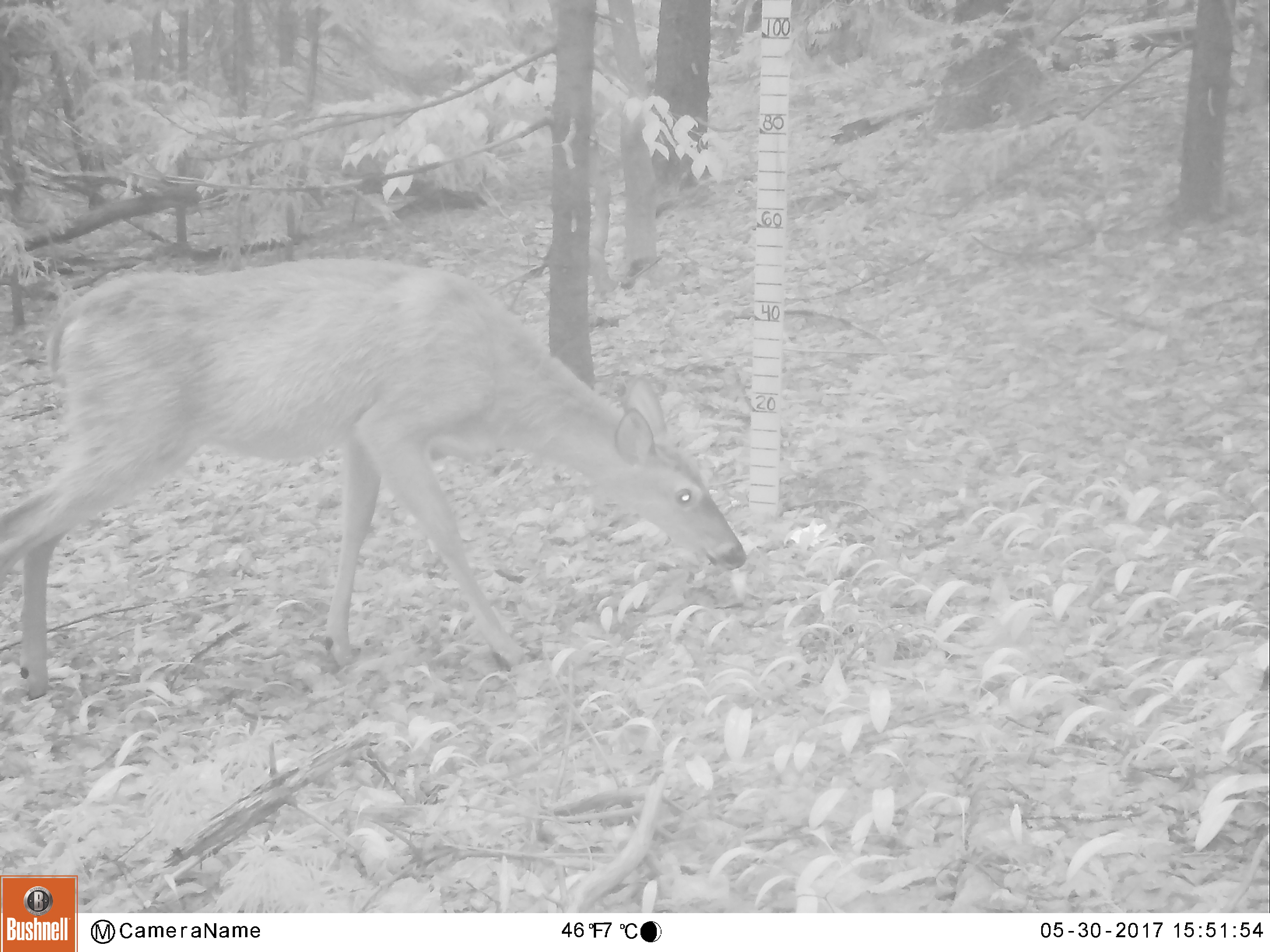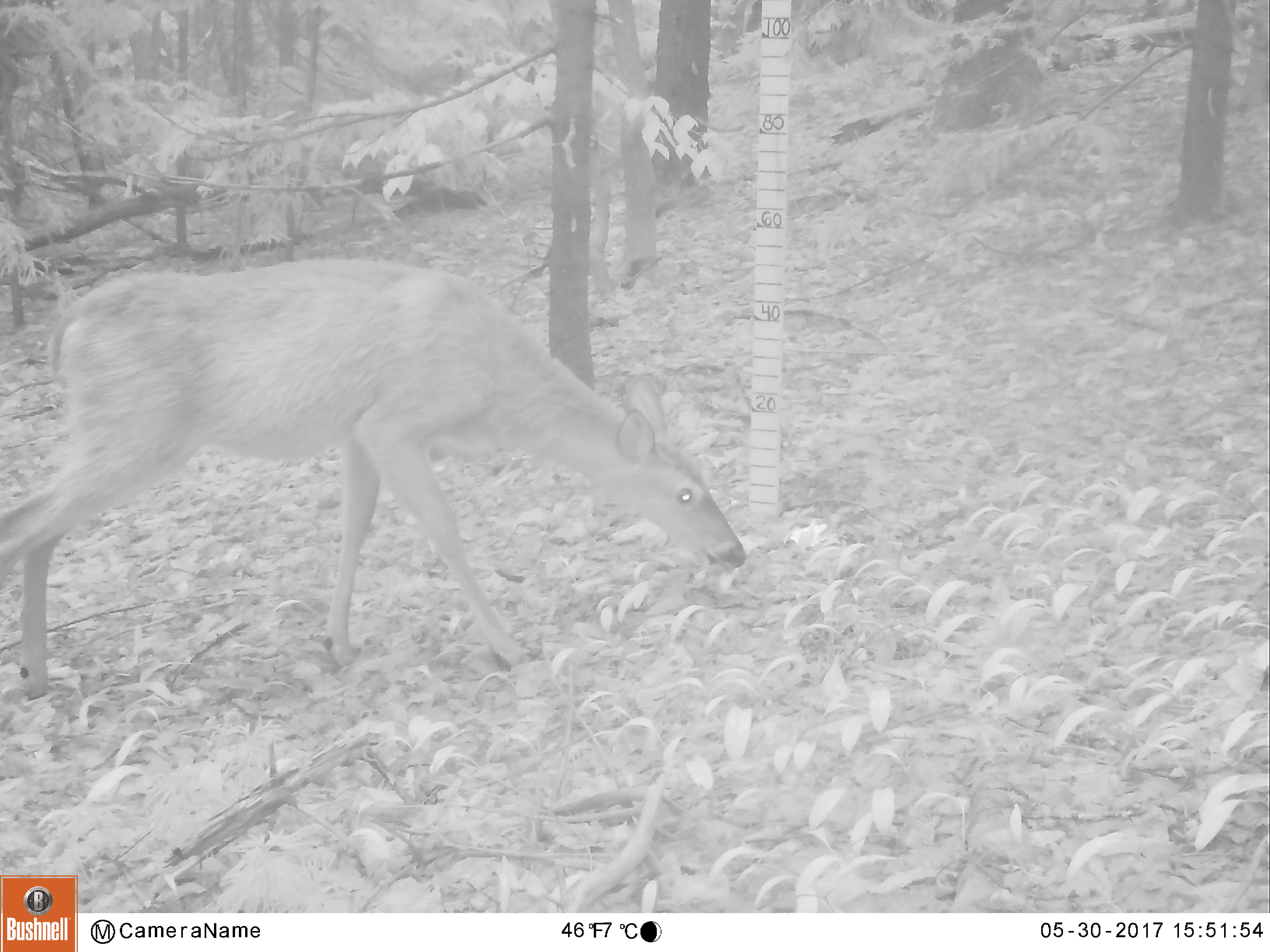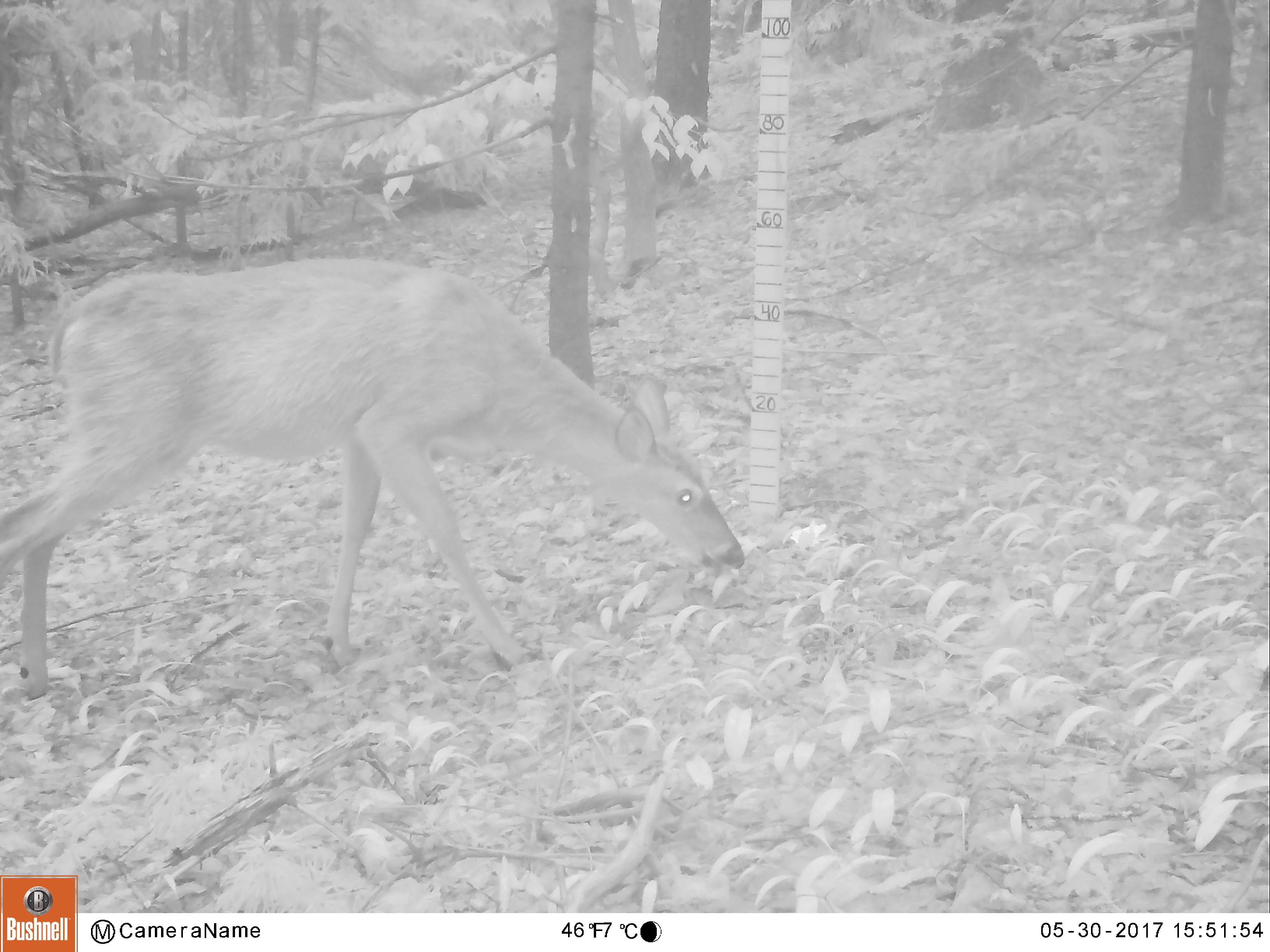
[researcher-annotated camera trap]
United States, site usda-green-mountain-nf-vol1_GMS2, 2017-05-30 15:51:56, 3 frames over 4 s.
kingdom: Animalia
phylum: Chordata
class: Mammalia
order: Artiodactyla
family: Cervidae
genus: Odocoileus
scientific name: Odocoileus virginianus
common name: white-tailed deer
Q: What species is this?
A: White-tailed deer (Odocoileus virginianus).